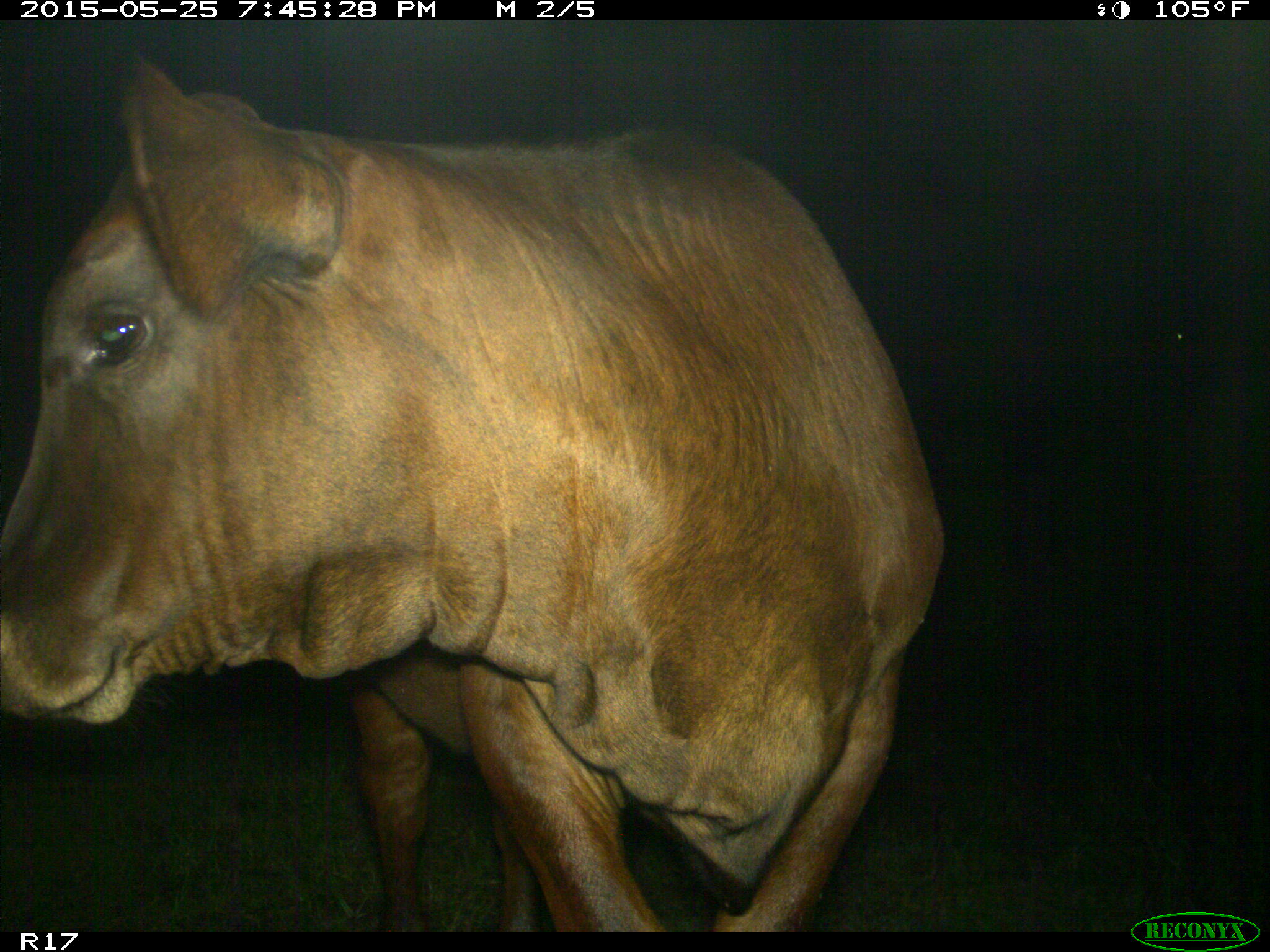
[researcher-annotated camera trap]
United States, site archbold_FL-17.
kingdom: Animalia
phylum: Chordata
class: Mammalia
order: Artiodactyla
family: Bovidae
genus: Bos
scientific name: Bos taurus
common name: domestic cow